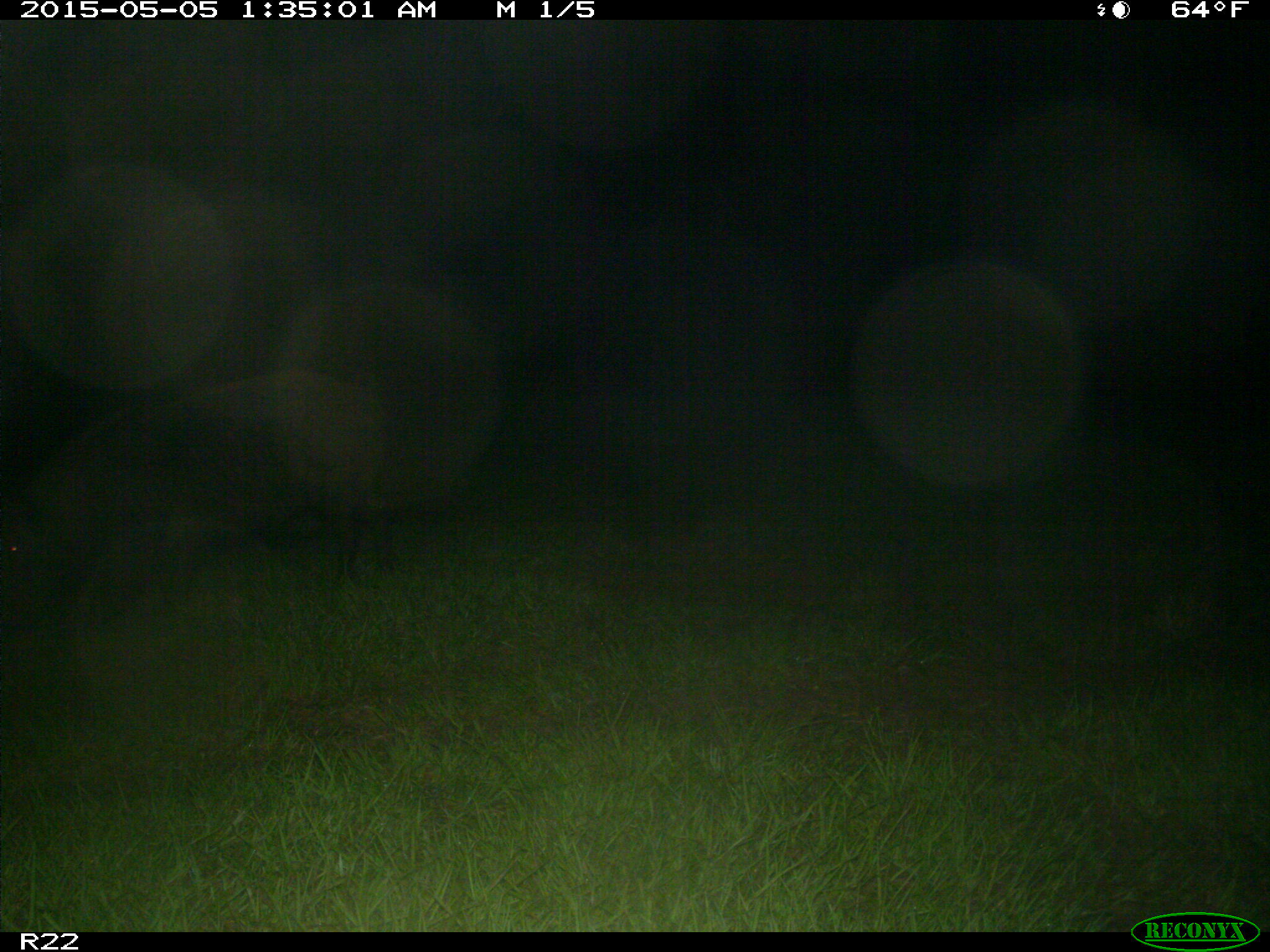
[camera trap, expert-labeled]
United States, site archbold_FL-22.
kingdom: Animalia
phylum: Chordata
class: Mammalia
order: Artiodactyla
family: Suidae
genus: Sus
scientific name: Sus scrofa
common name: wild boar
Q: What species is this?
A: Sus scrofa (wild boar).